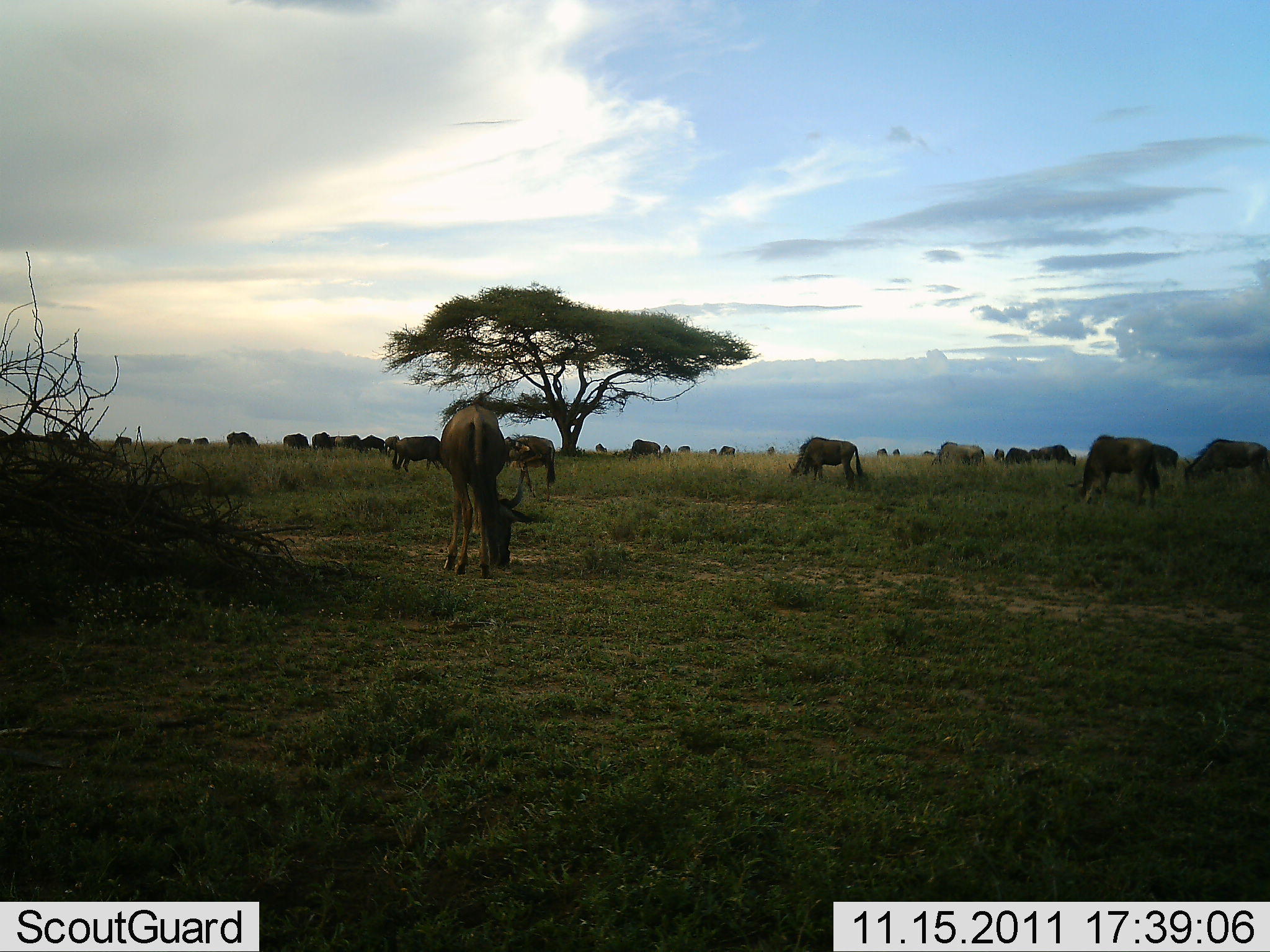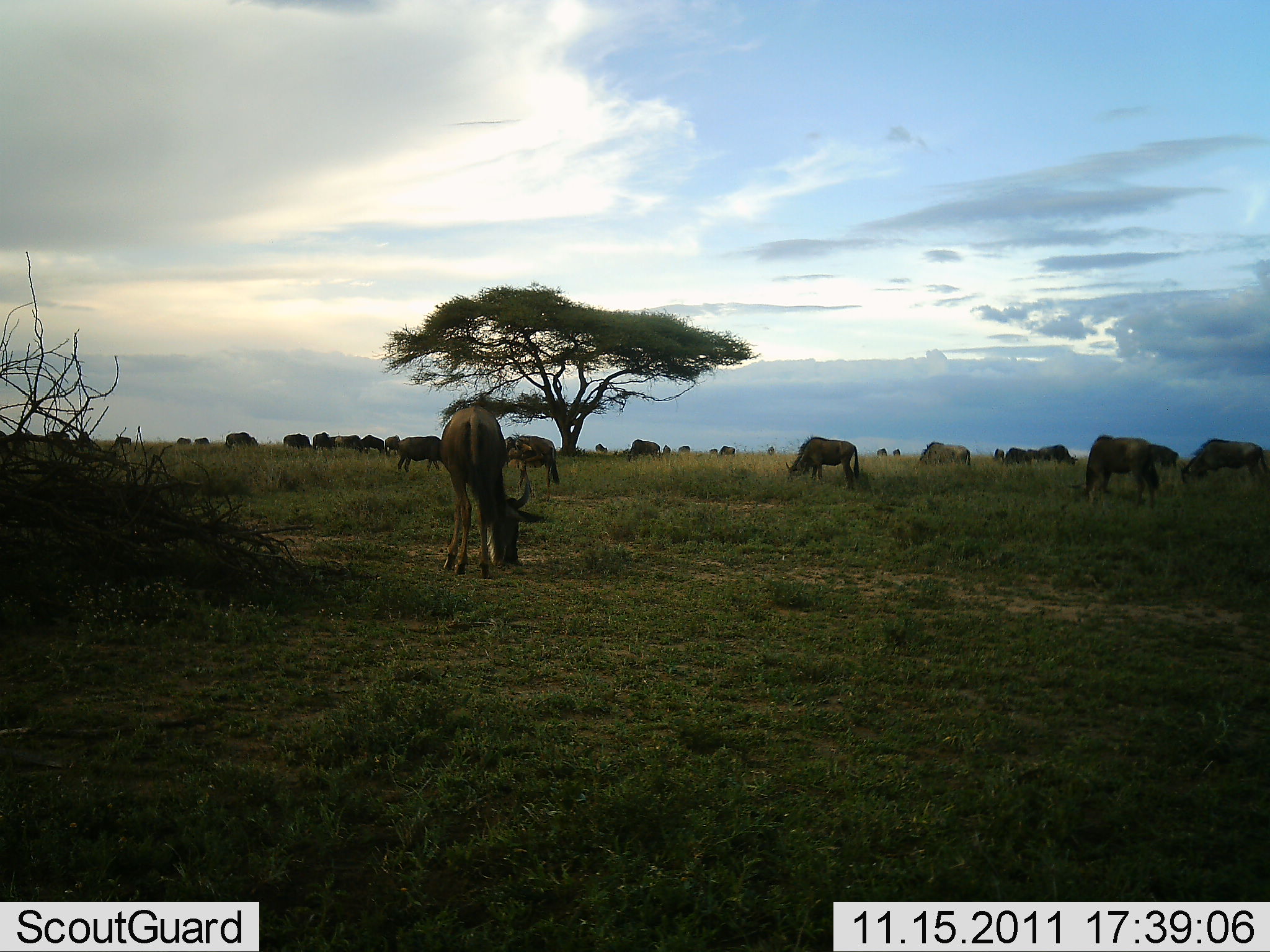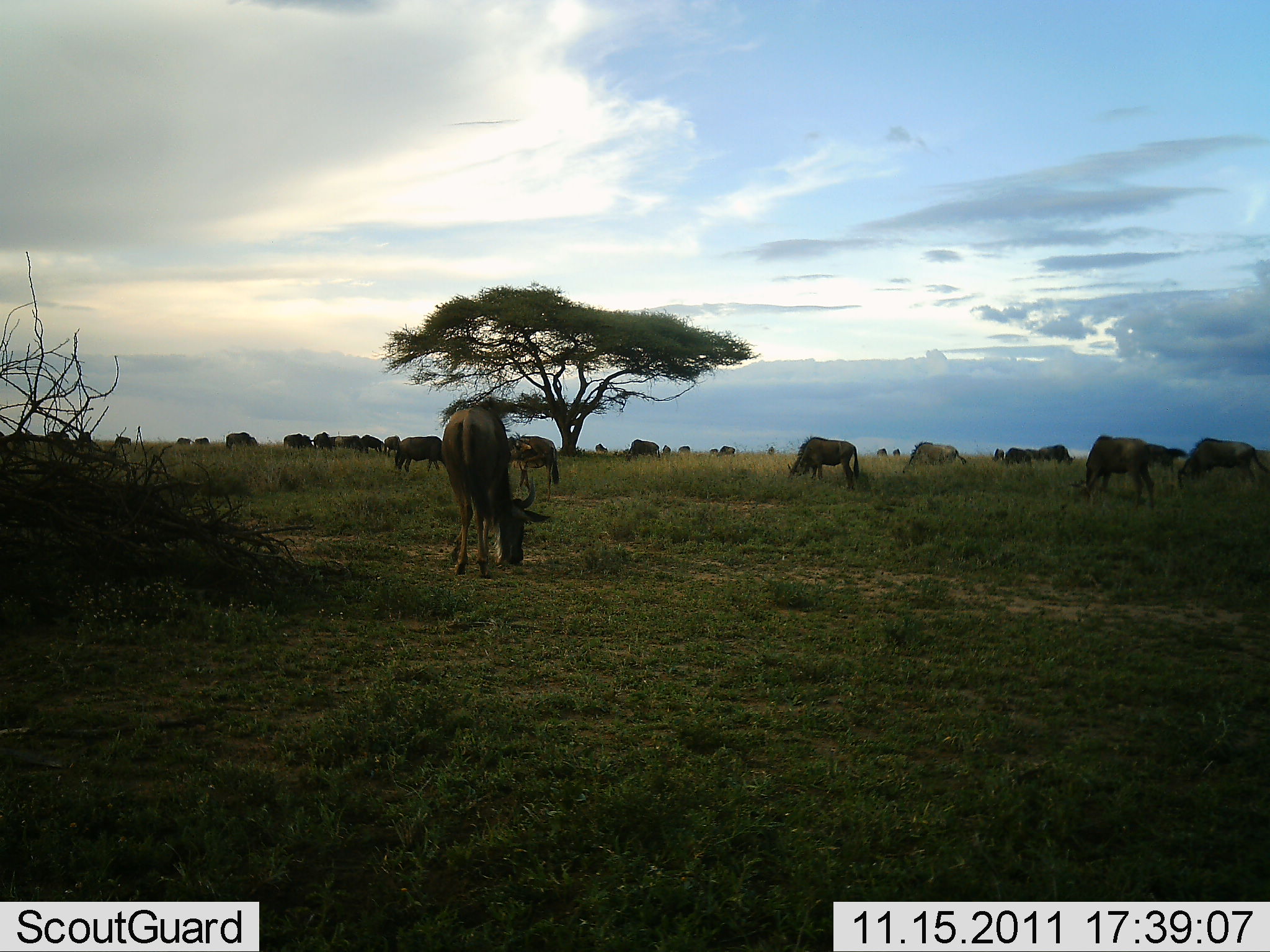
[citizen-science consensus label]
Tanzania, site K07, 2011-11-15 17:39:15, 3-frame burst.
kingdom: Animalia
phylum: Chordata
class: Mammalia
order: Artiodactyla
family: Bovidae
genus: Connochaetes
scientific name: Connochaetes taurinus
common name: blue wildebeest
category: wildebeest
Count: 11-50.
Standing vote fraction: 27%.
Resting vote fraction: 0%.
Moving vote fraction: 20%.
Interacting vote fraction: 0%.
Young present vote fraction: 0%.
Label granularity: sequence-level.